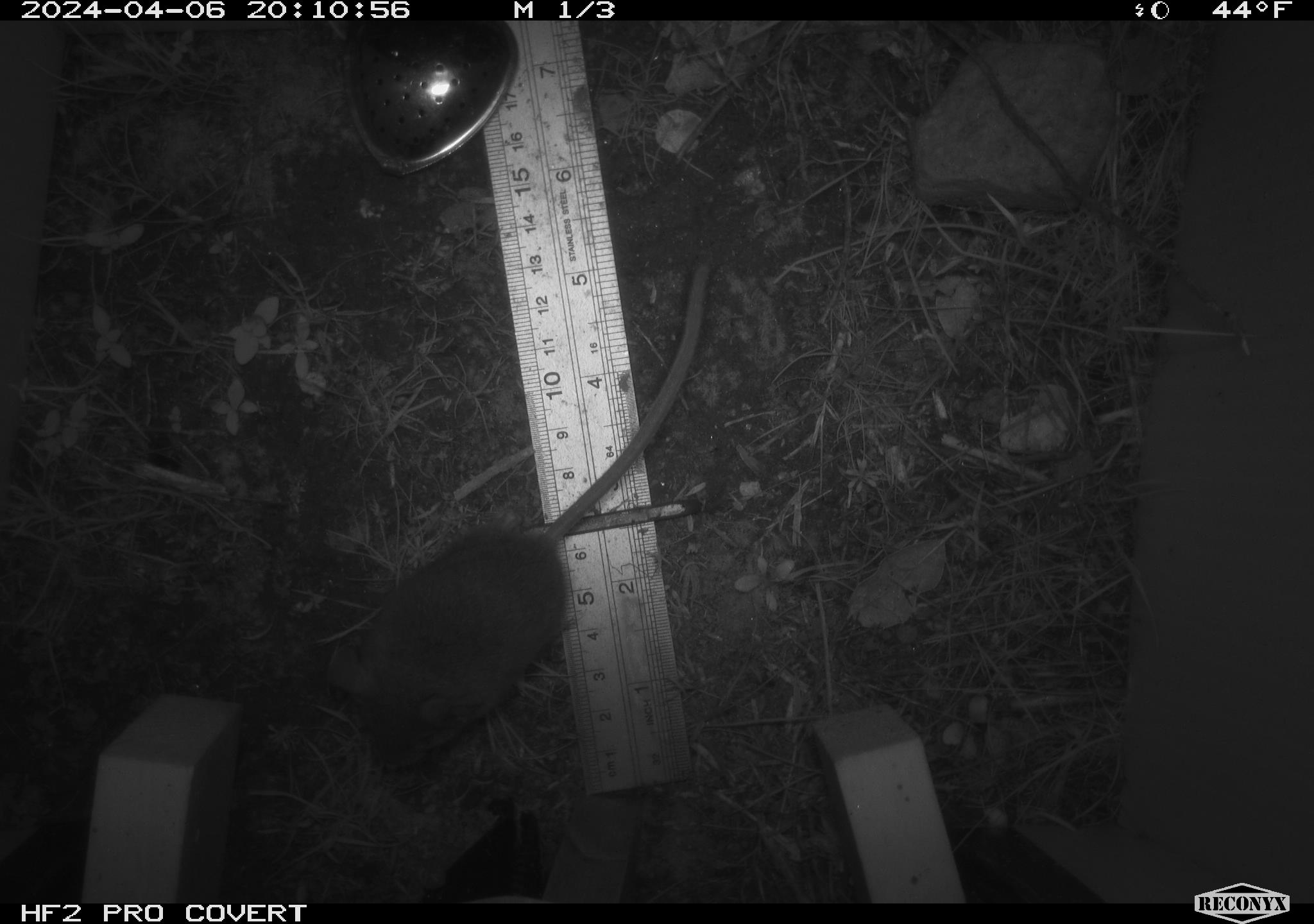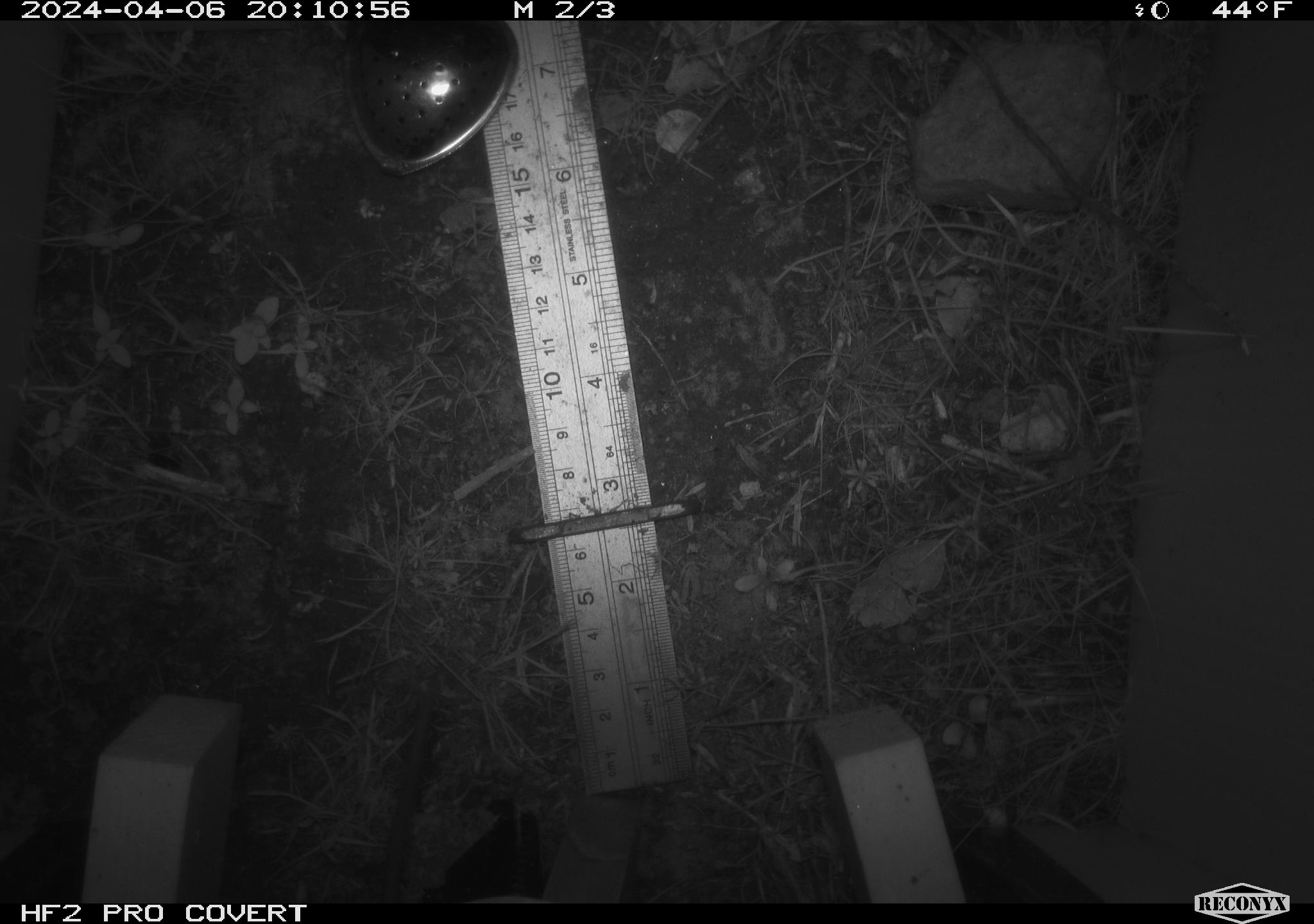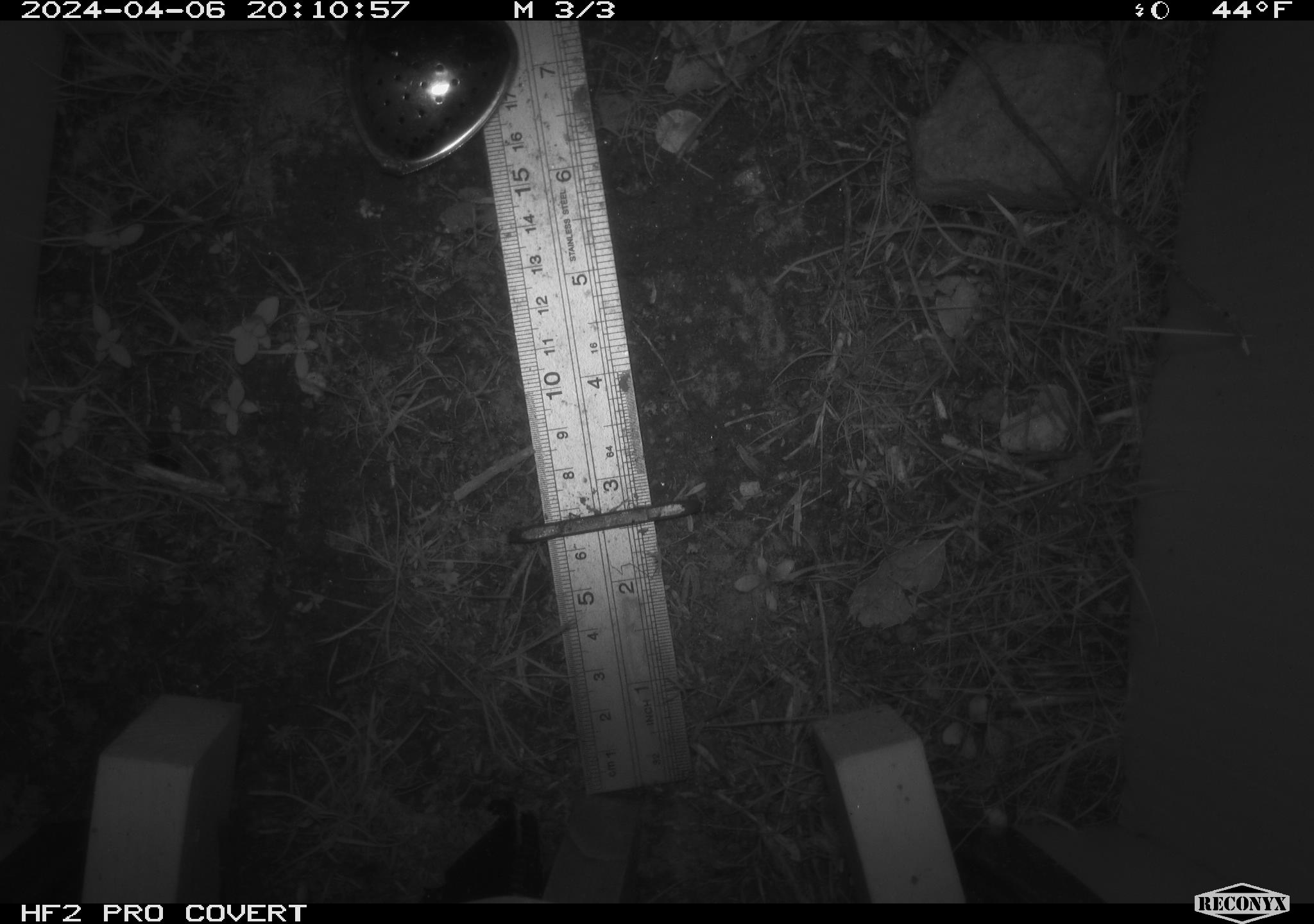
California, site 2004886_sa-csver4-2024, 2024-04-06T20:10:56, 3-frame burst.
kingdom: Animalia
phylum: Chordata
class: Mammalia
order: Rodentia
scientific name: Rodentia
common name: mouse species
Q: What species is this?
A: Mouse species (Rodentia).